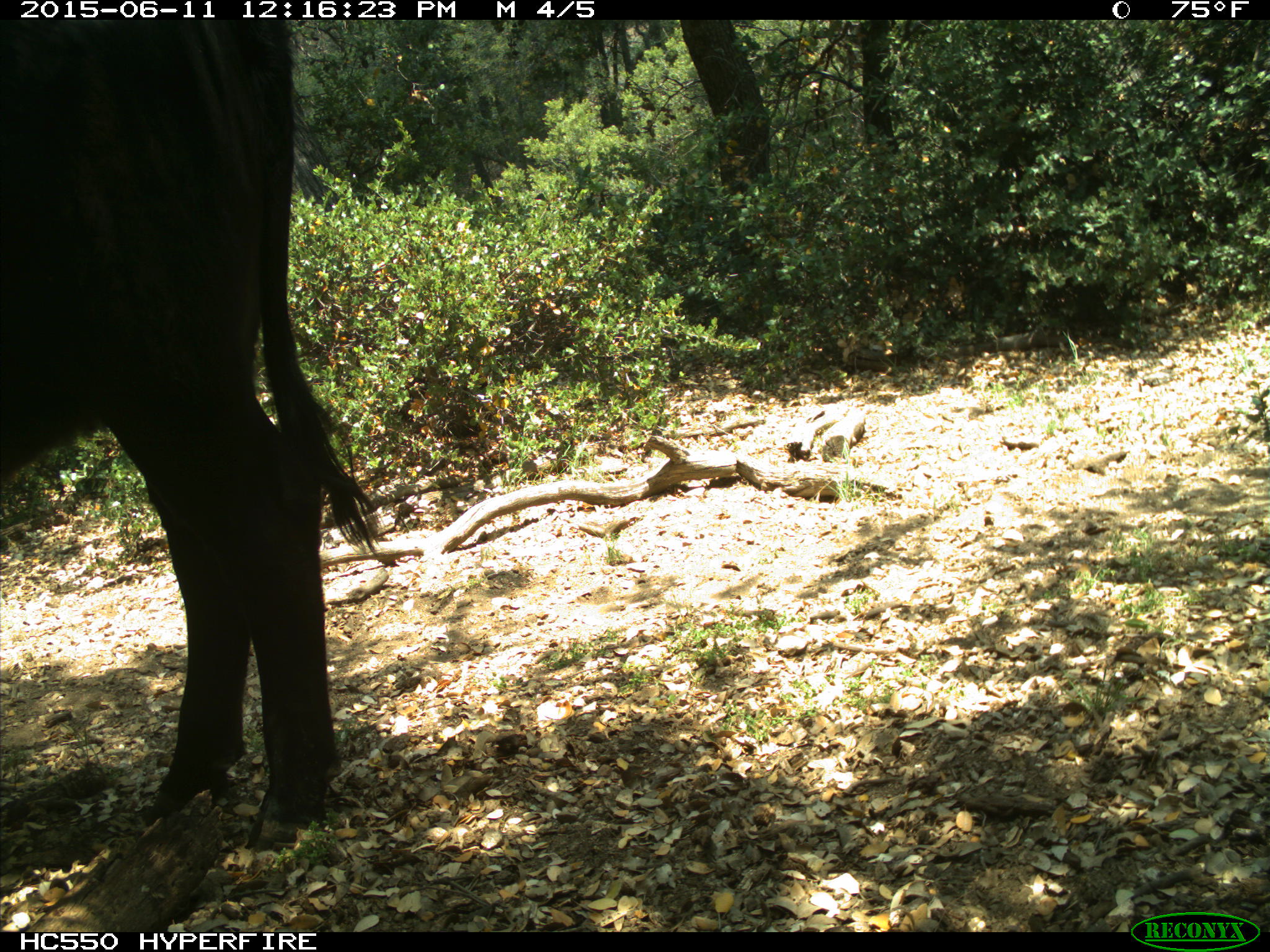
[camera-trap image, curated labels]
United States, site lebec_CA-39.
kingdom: Animalia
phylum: Chordata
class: Mammalia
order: Artiodactyla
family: Bovidae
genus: Bos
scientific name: Bos taurus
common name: domestic cow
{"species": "Bos taurus (domestic cow)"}